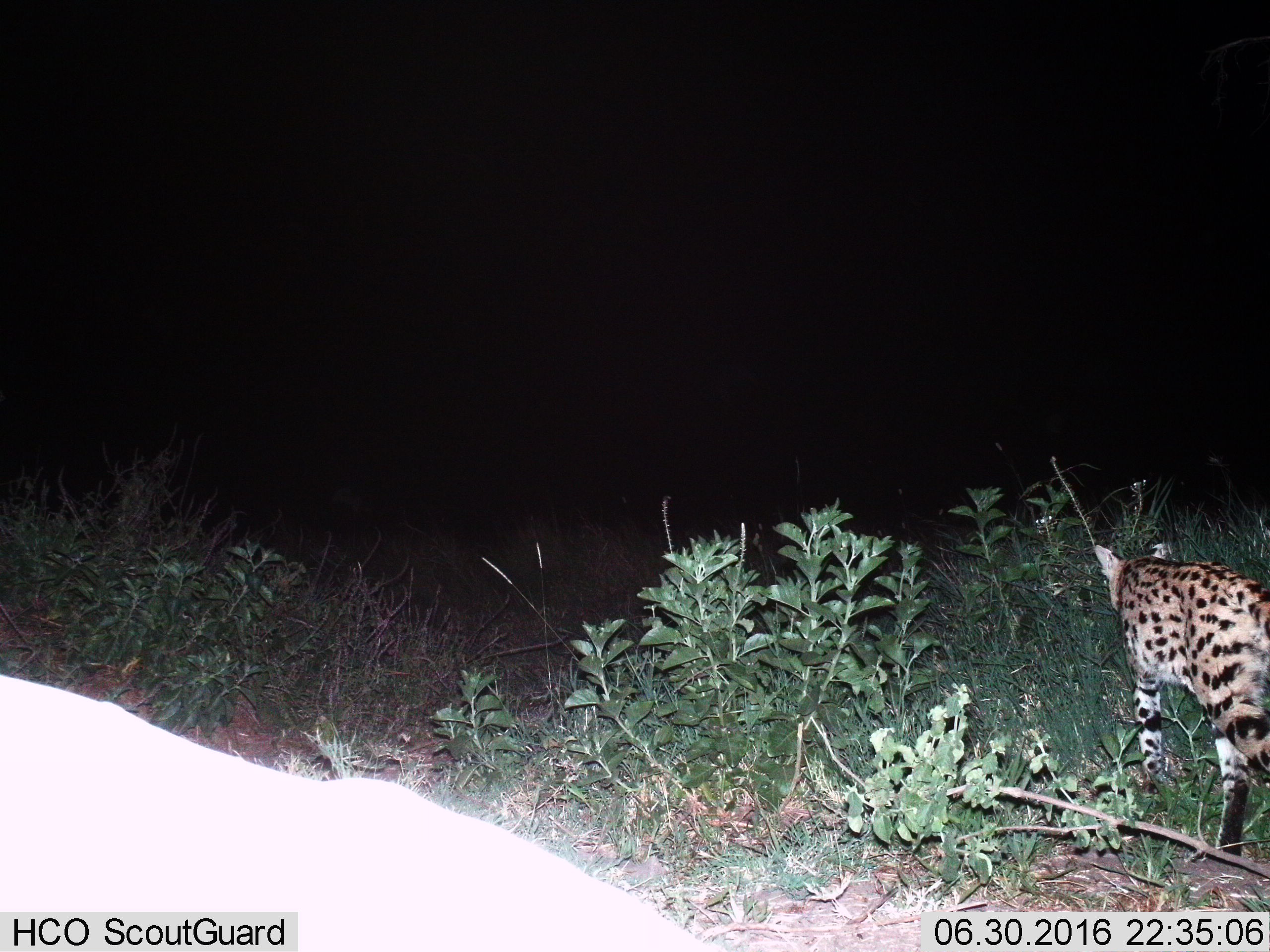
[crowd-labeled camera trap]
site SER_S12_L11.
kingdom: Animalia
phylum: Chordata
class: Mammalia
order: Carnivora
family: Felidae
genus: Leptailurus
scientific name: Leptailurus serval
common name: serval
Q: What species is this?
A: Serval (Leptailurus serval).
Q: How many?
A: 1.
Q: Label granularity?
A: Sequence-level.